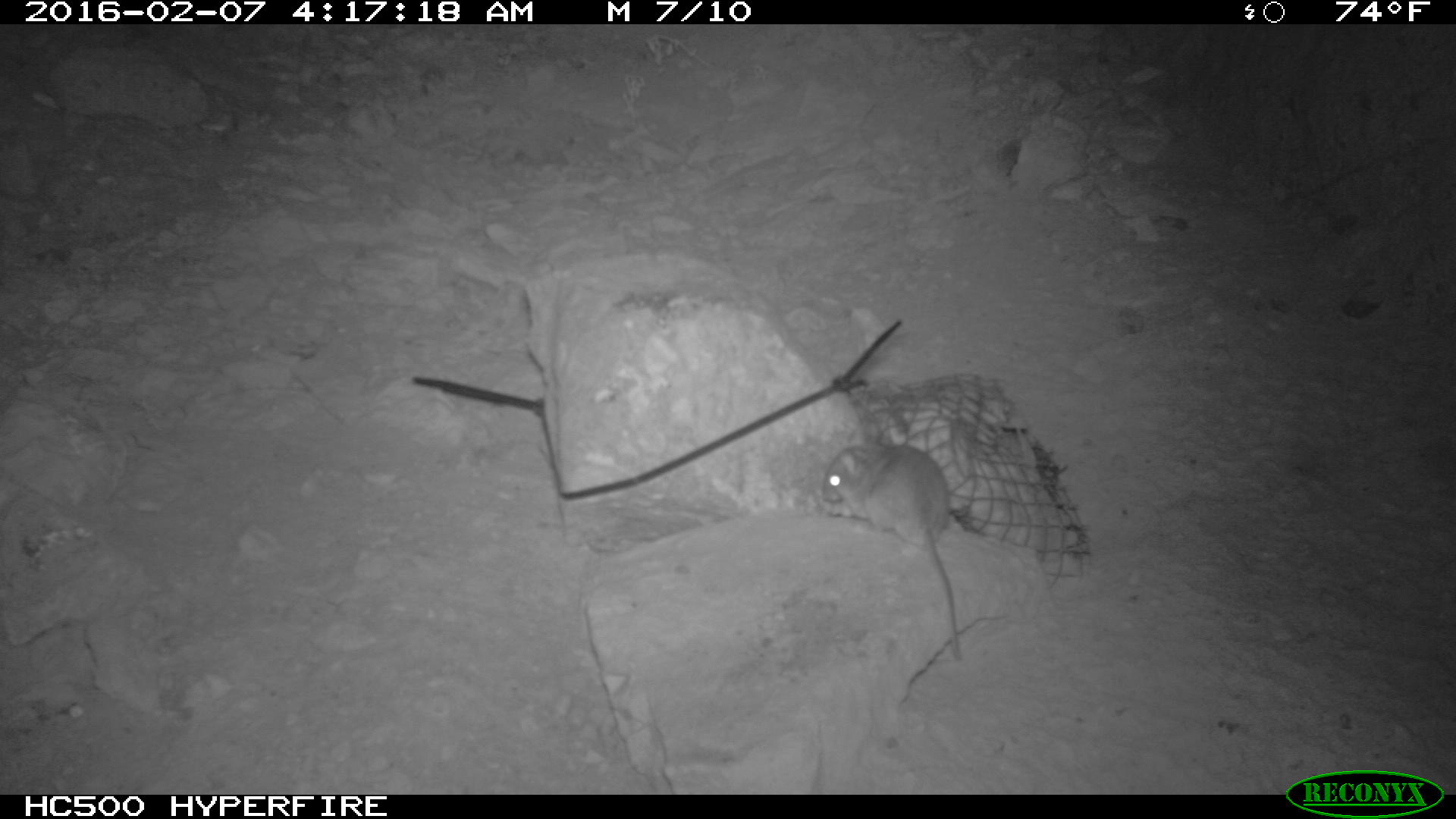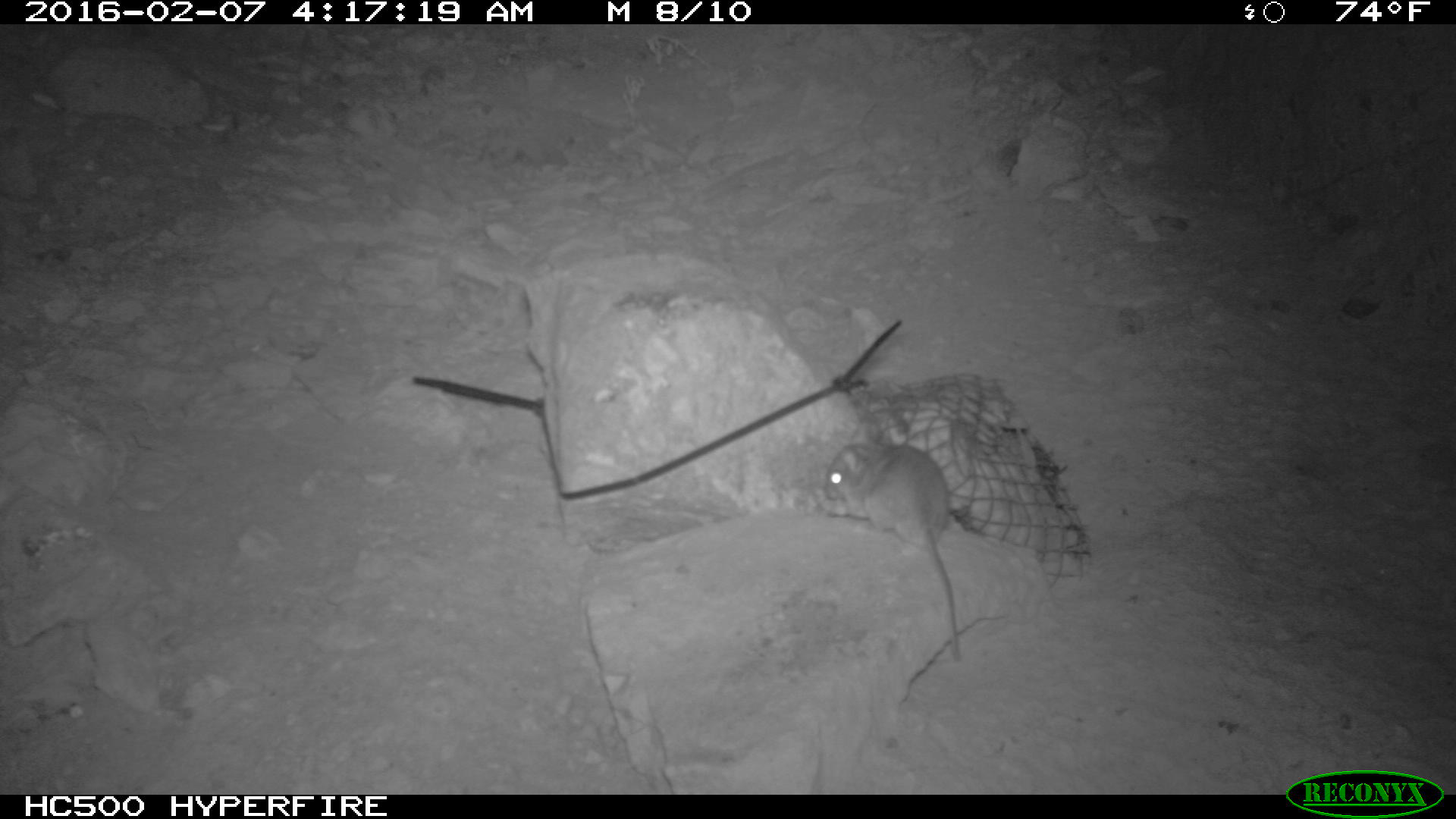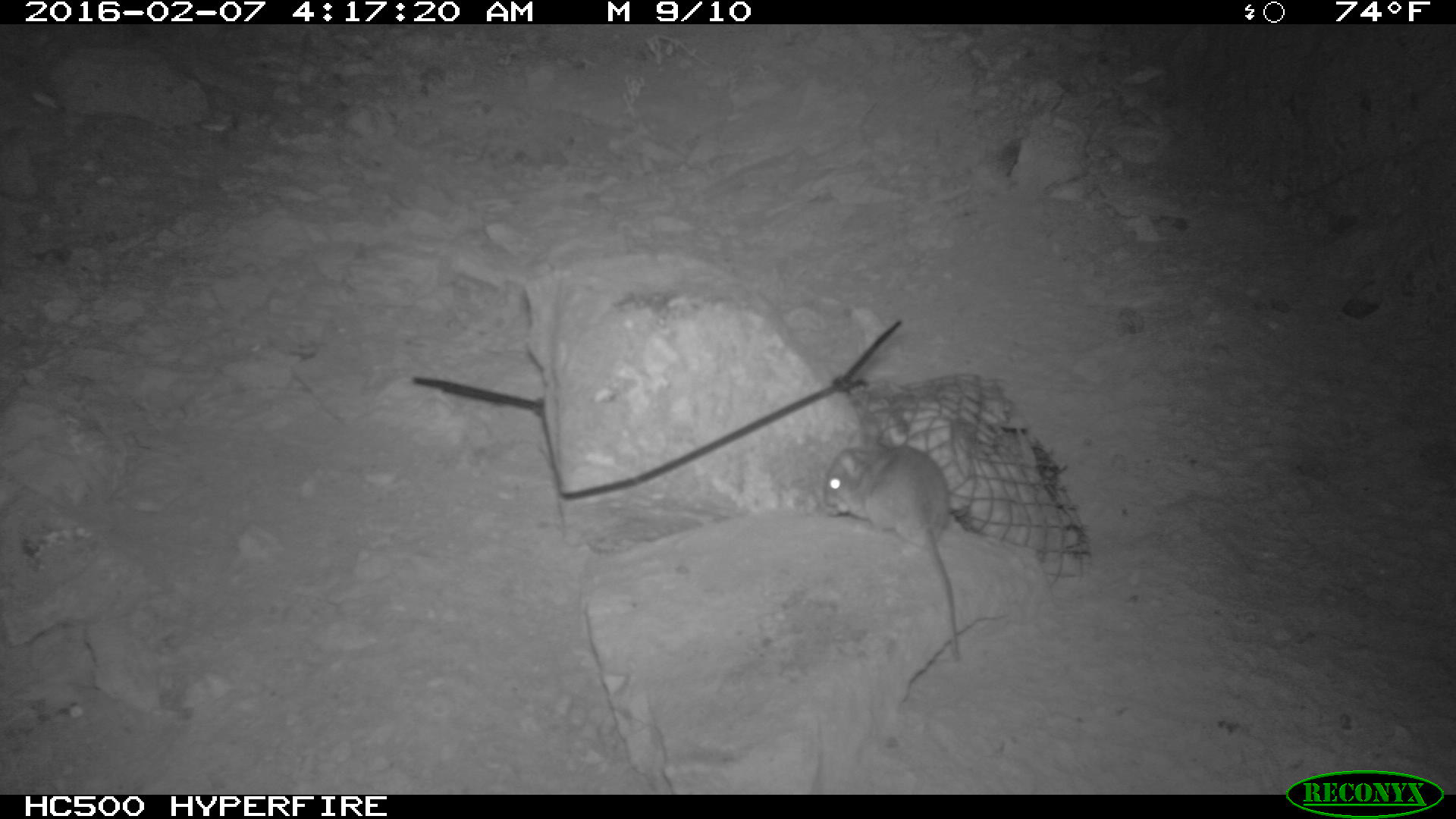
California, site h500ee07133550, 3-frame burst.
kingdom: Animalia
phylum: Chordata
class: Mammalia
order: Rodentia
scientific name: Rodentia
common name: rodent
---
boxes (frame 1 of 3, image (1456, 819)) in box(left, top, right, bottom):
rodent: box(824, 440, 962, 665)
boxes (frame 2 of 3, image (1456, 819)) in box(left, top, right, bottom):
rodent: box(821, 420, 962, 657)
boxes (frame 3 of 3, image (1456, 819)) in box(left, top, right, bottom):
rodent: box(821, 430, 959, 661)